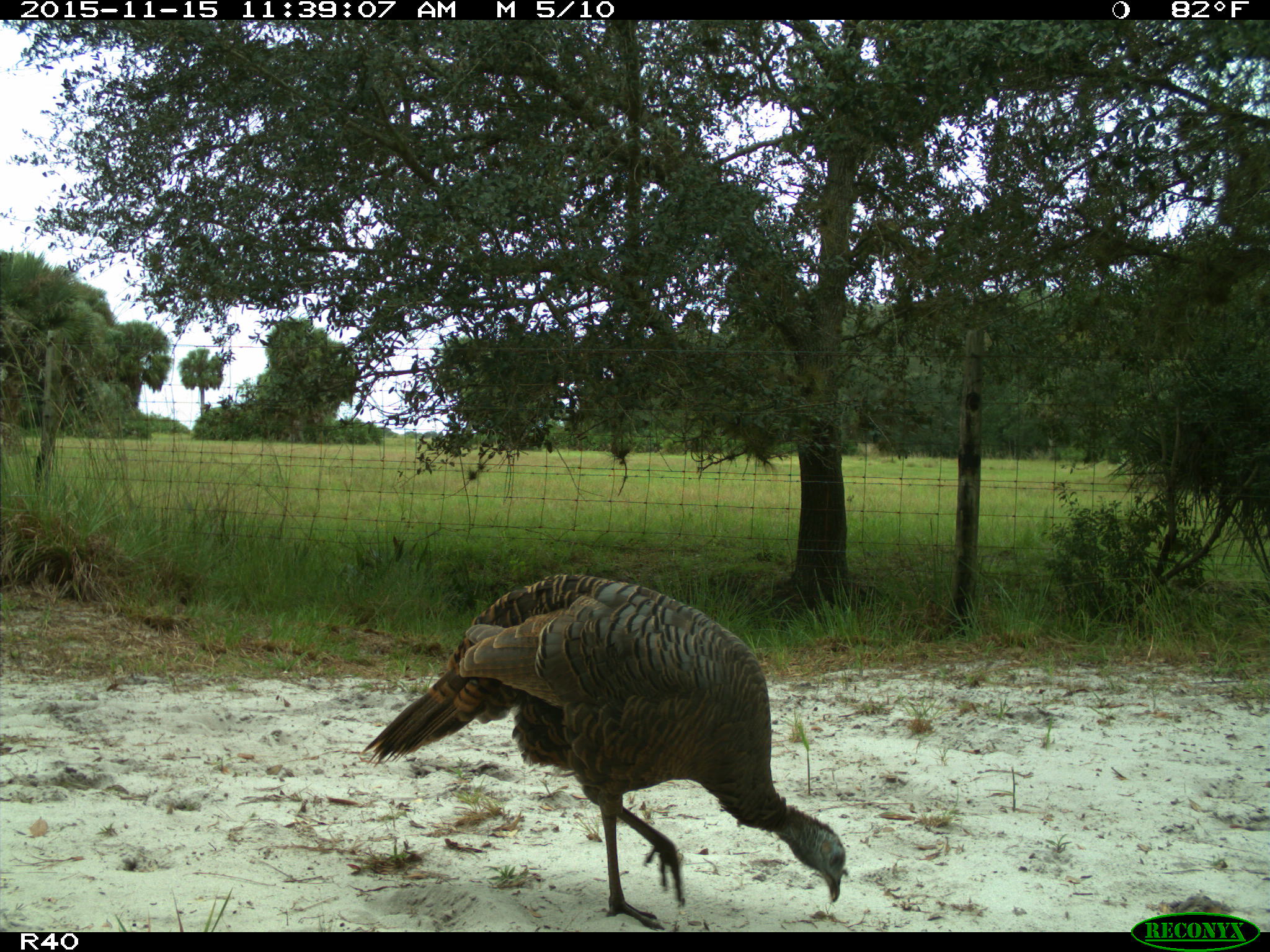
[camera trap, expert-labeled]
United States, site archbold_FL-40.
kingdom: Animalia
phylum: Chordata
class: Aves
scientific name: Aves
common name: birds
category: unidentified bird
Unidentified bird (birds) (Aves).